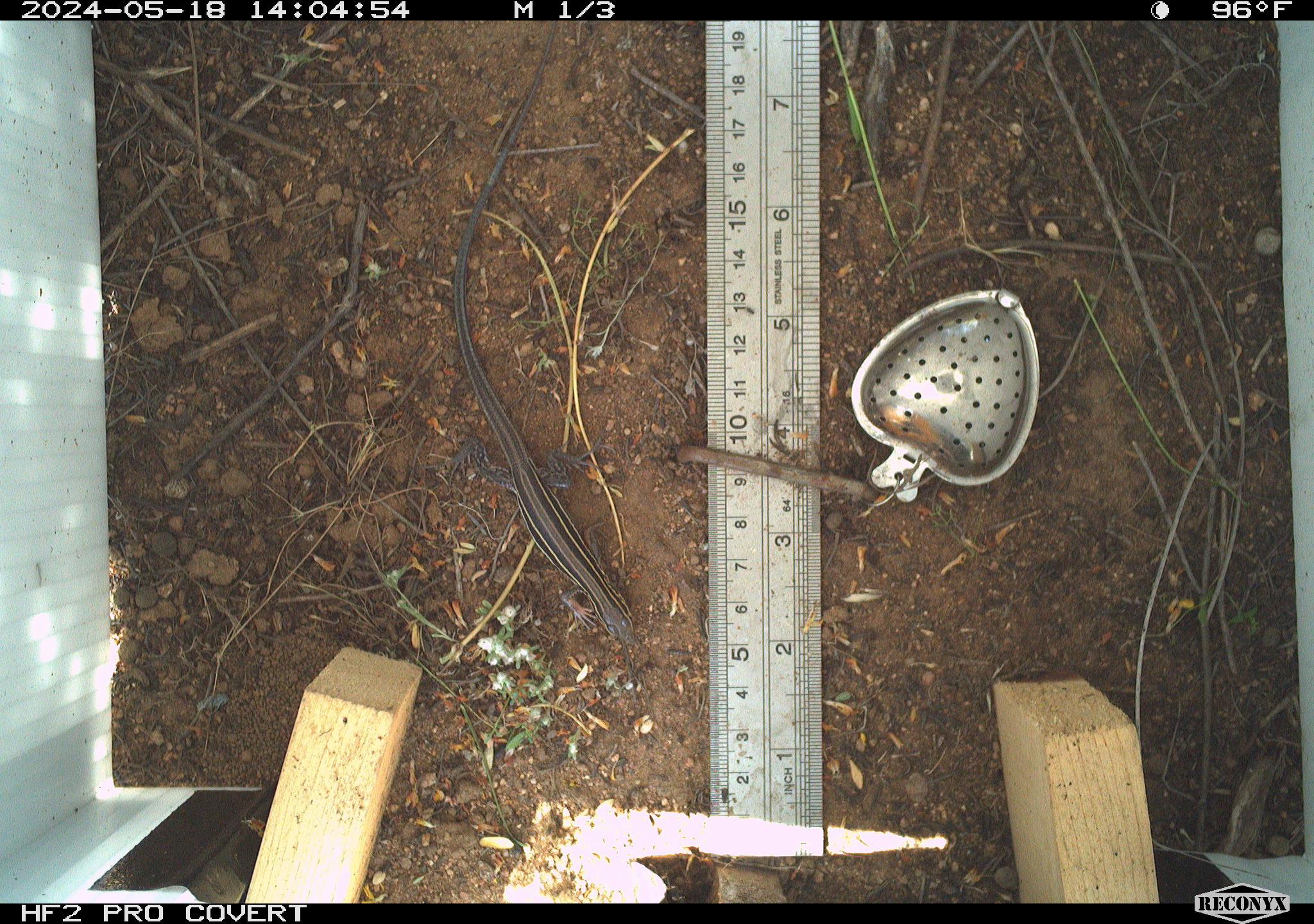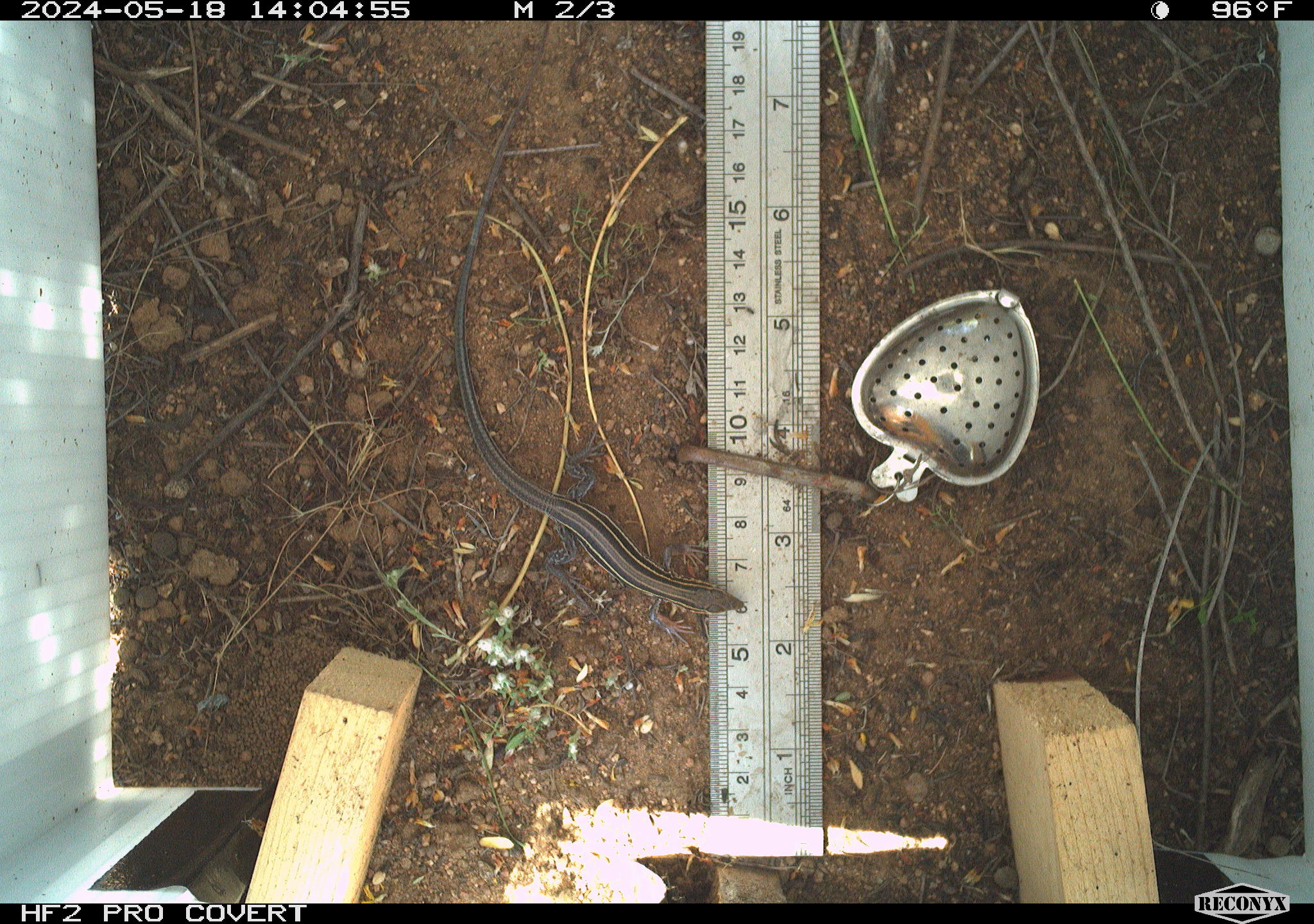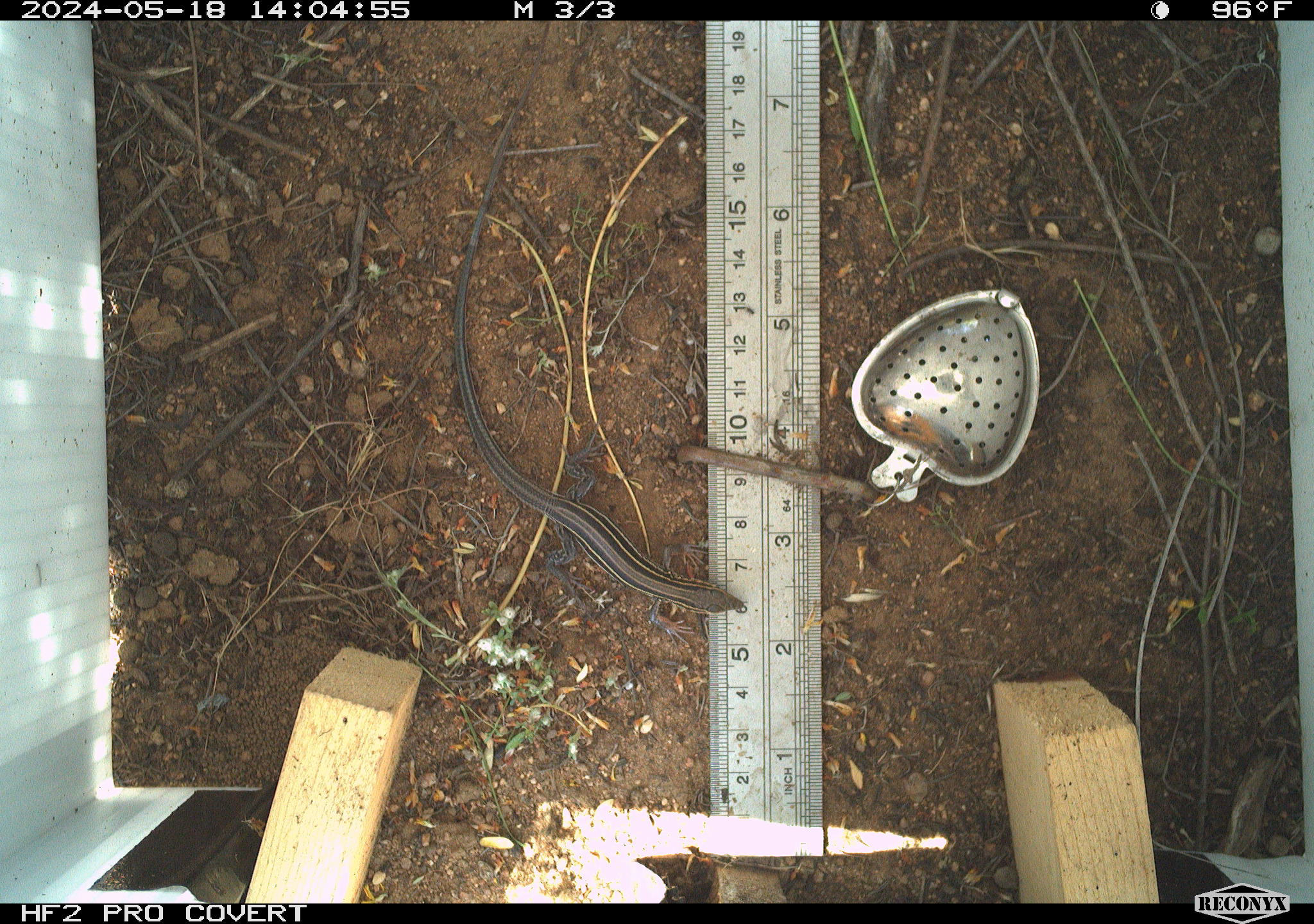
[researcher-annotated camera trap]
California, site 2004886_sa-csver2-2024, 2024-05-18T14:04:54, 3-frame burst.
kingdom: Animalia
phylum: Chordata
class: Reptilia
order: Squamata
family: Scincidae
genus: Plestiodon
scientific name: Plestiodon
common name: blue-tailed skinks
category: plestiodon species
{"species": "plestiodon species (blue-tailed skinks) (Plestiodon)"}